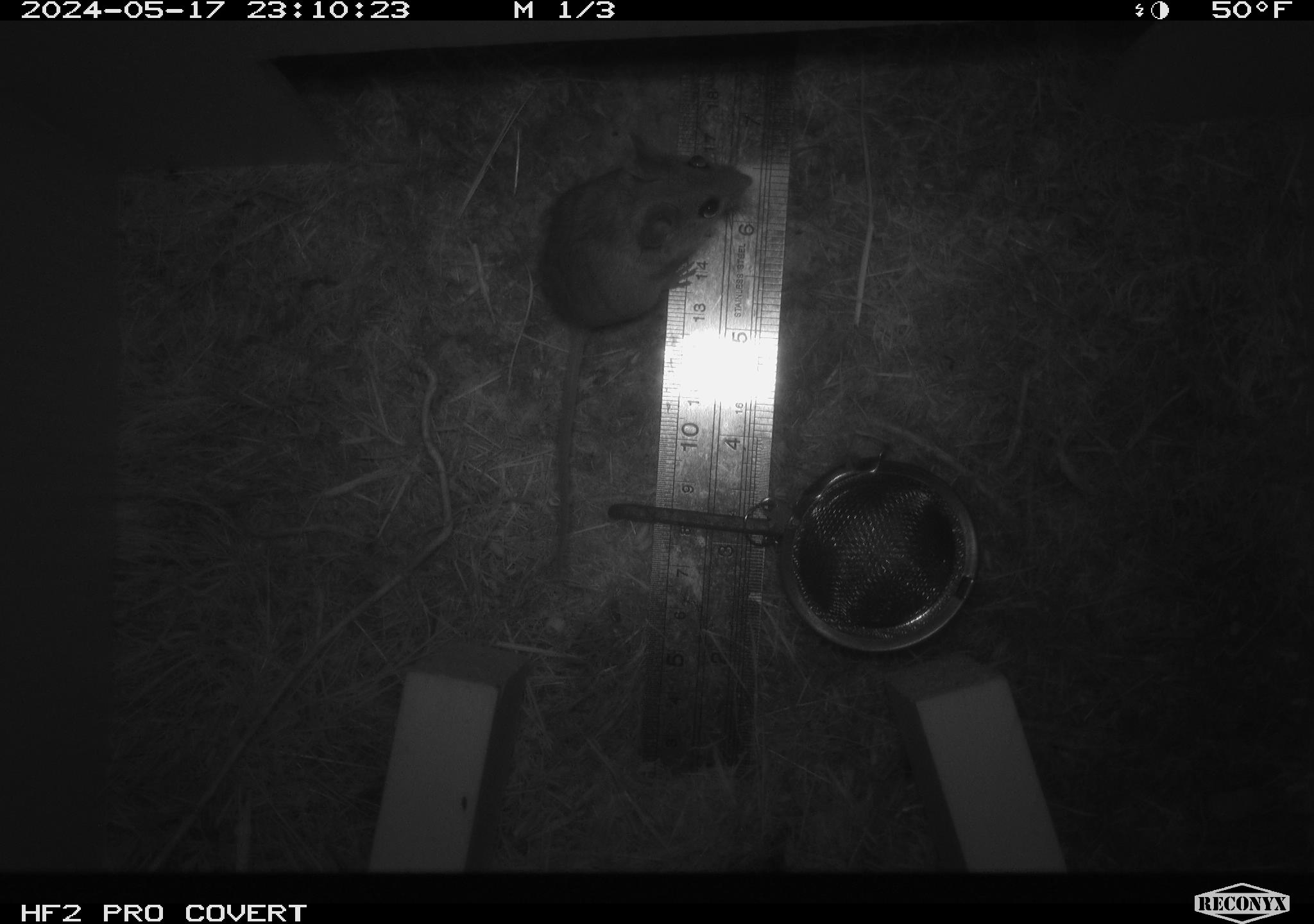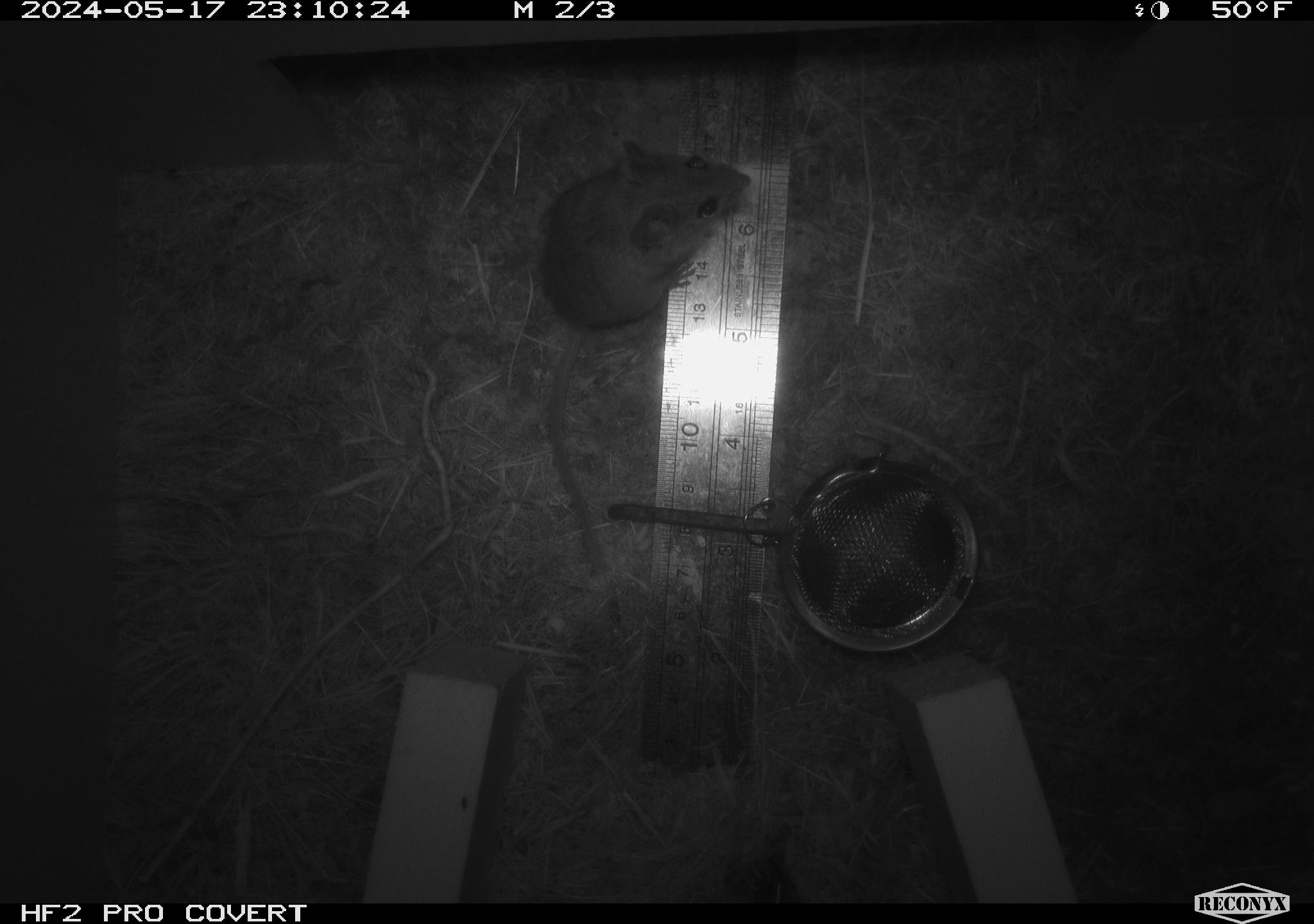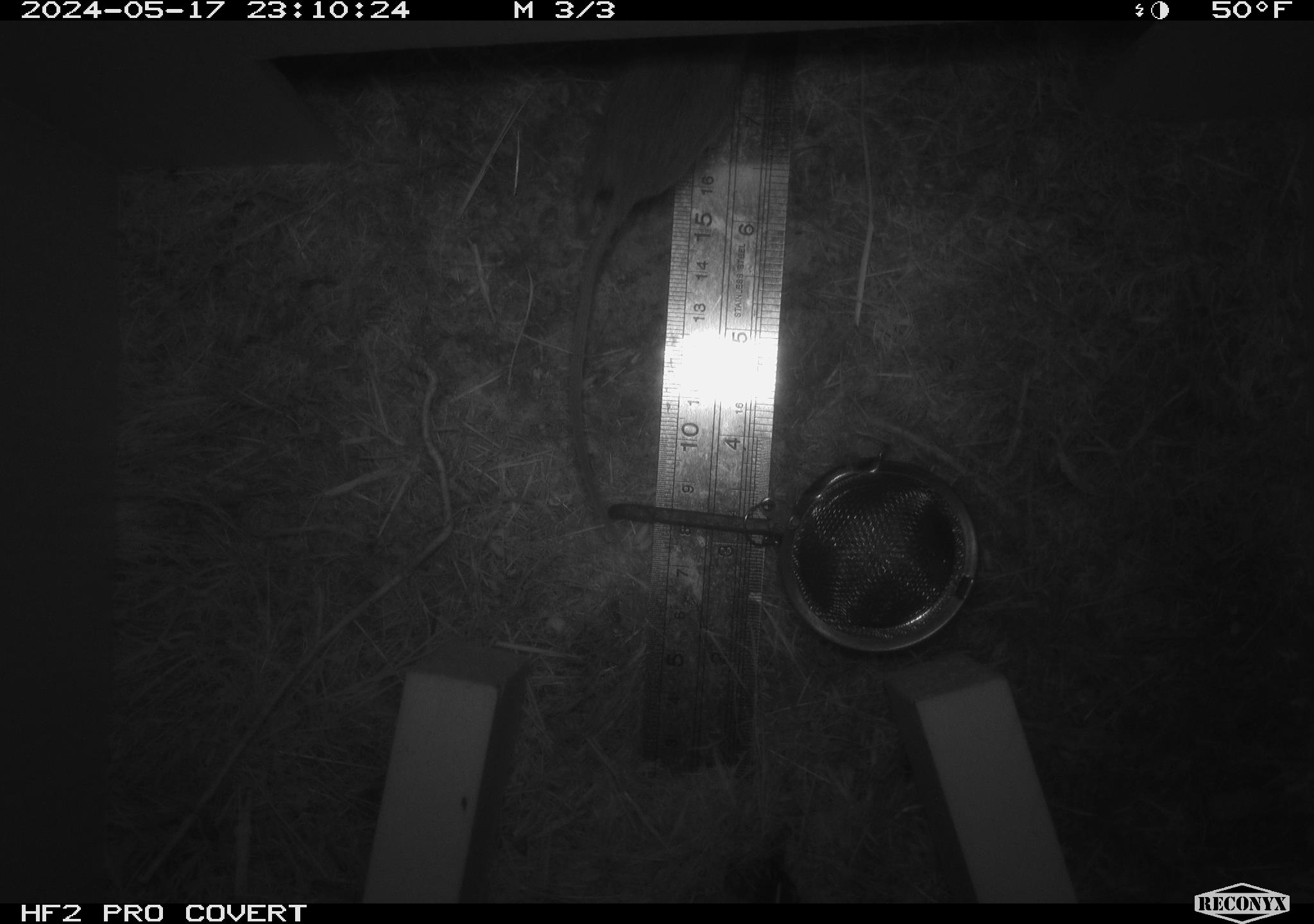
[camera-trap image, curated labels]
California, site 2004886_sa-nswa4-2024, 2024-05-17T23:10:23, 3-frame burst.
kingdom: Animalia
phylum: Chordata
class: Mammalia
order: Rodentia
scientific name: Rodentia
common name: rodent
Rodent (Rodentia).